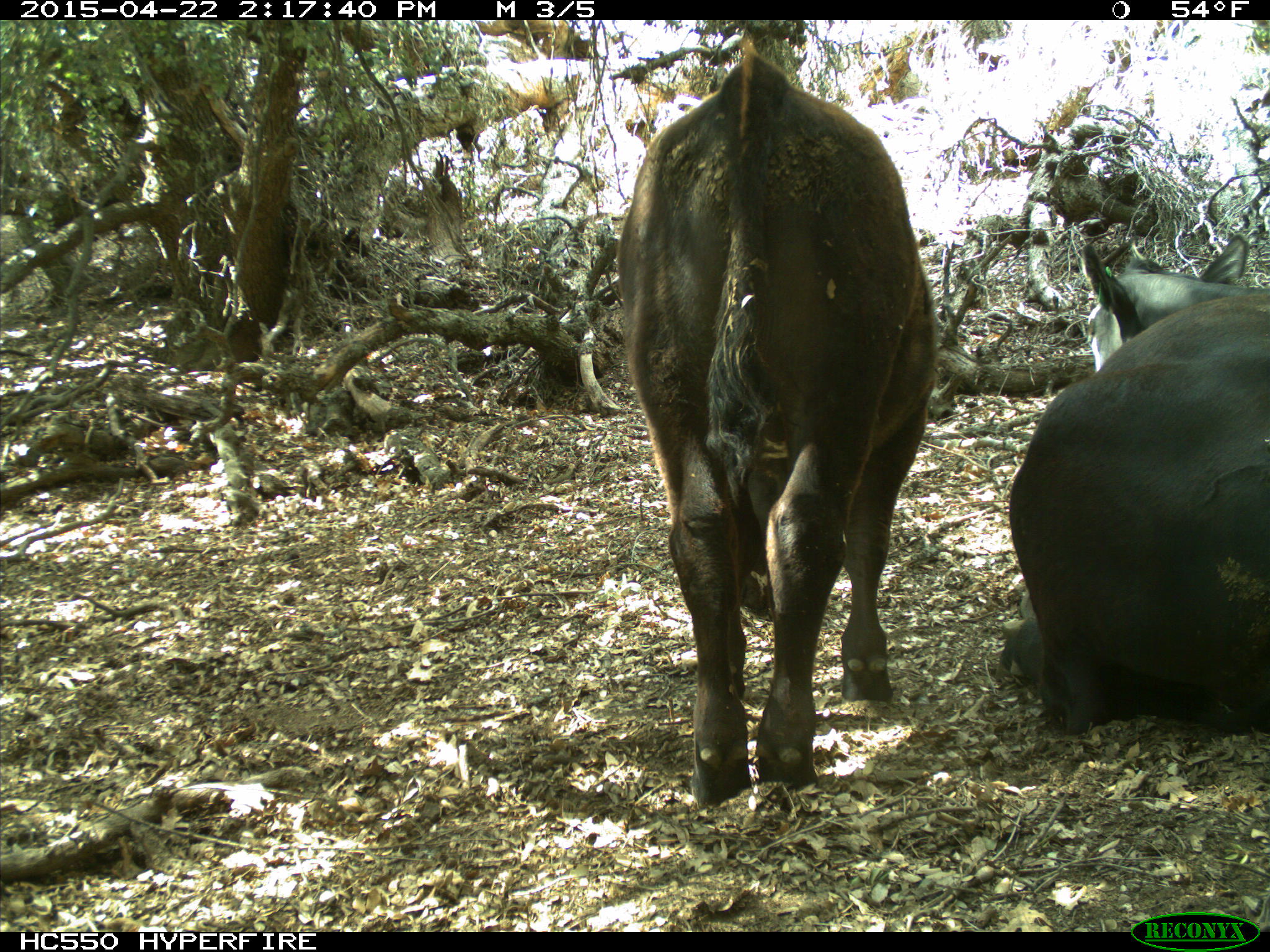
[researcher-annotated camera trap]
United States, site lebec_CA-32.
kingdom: Animalia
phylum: Chordata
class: Mammalia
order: Artiodactyla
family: Bovidae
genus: Bos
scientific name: Bos taurus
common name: domestic cow